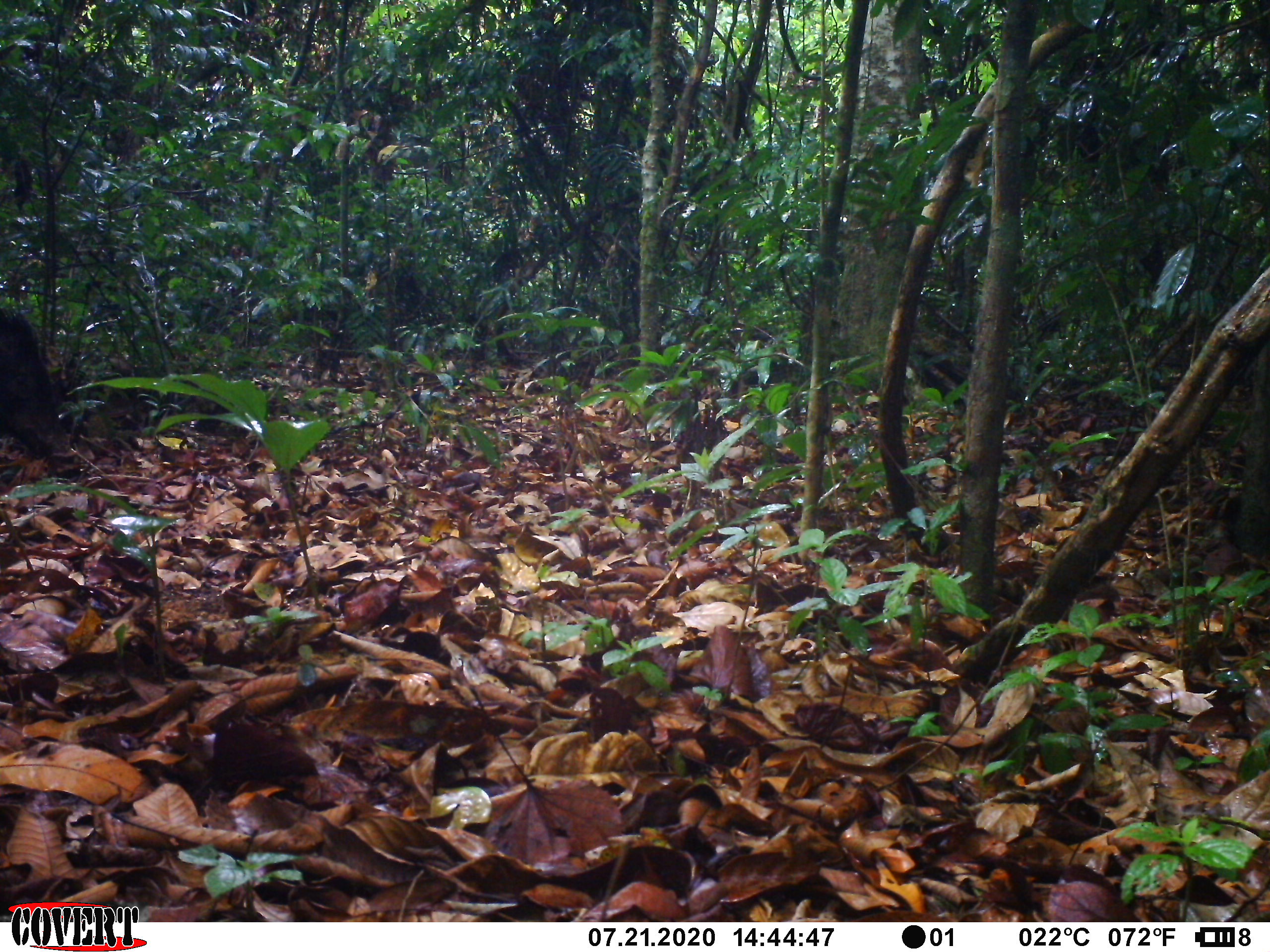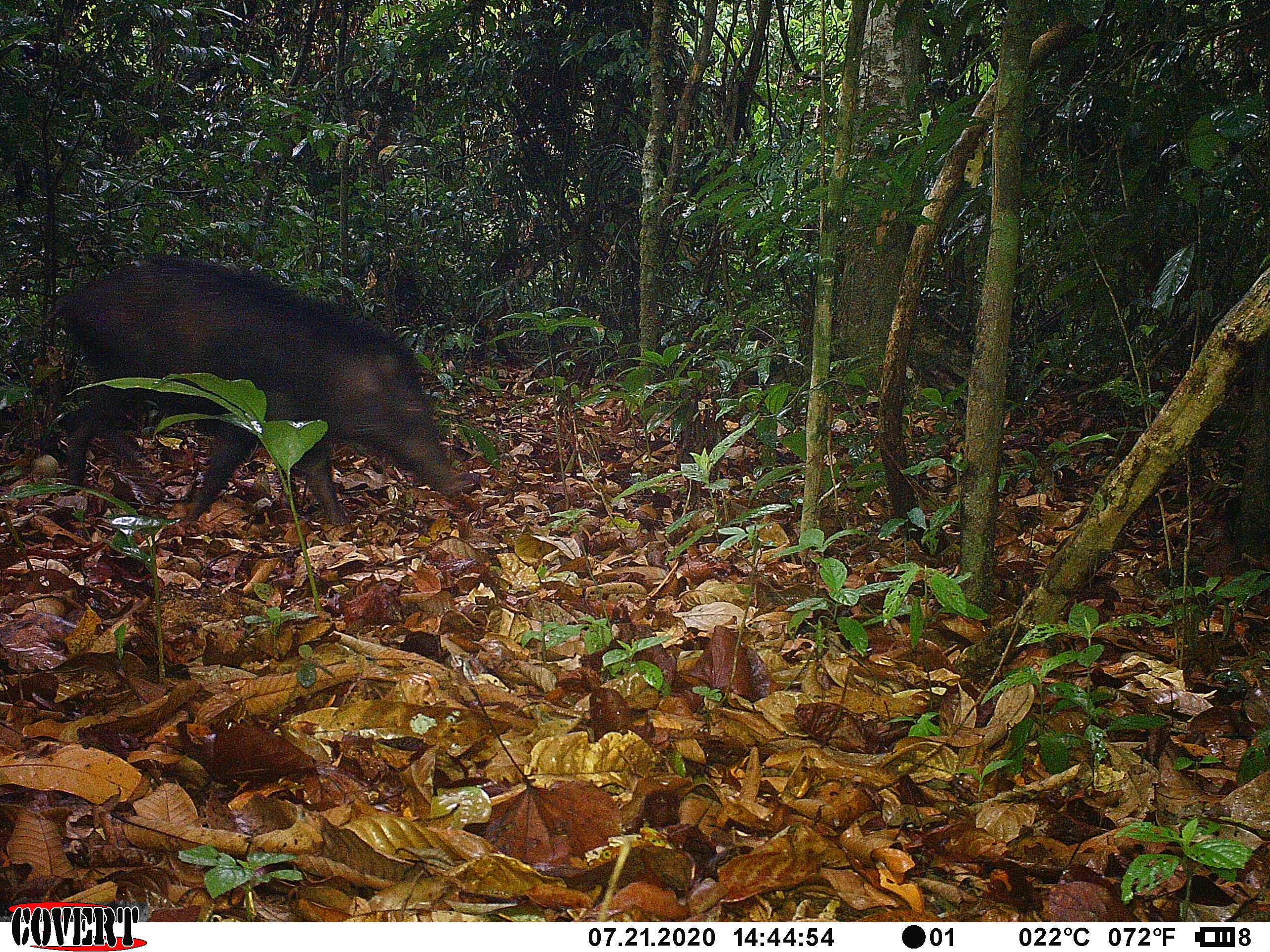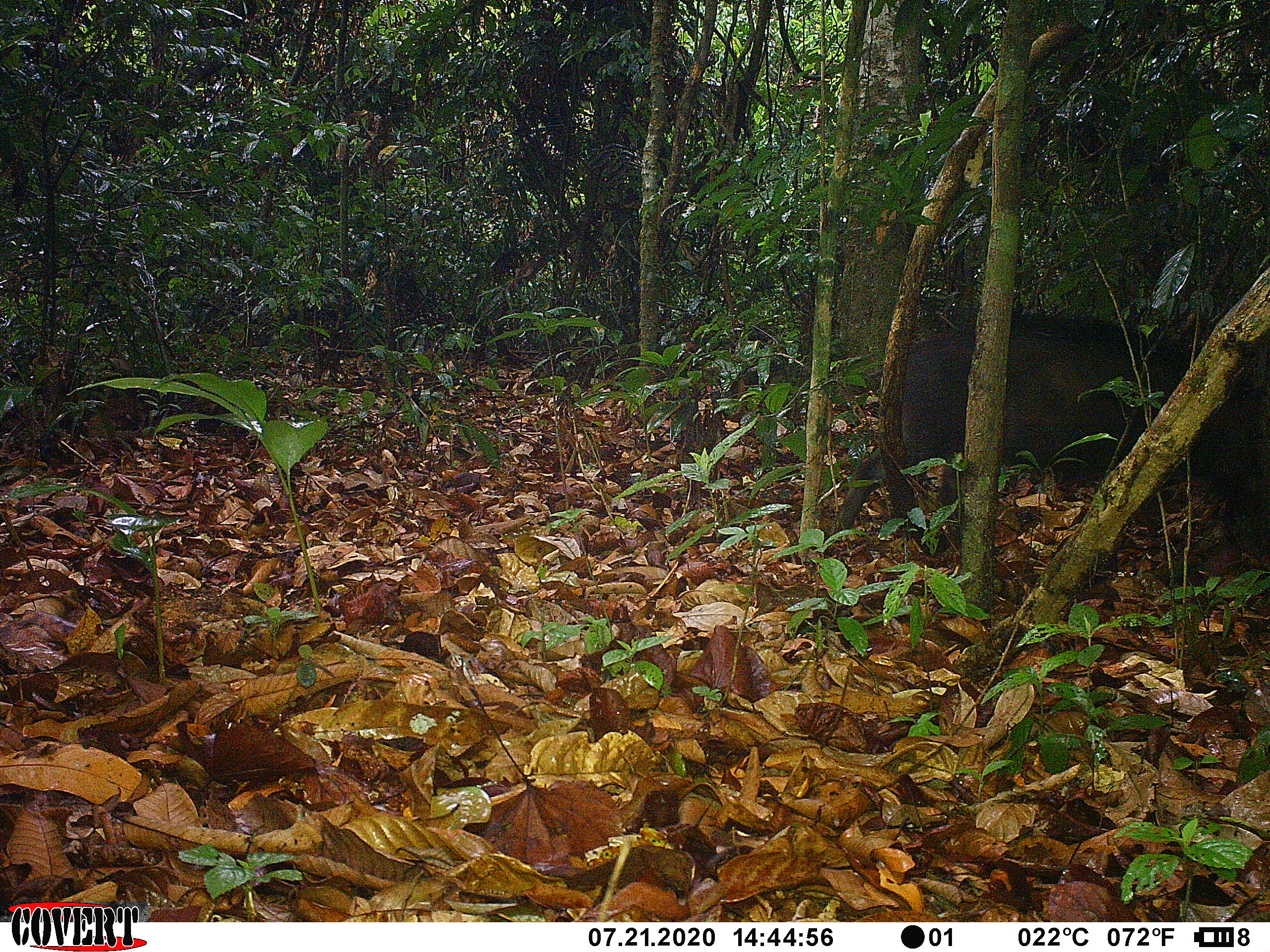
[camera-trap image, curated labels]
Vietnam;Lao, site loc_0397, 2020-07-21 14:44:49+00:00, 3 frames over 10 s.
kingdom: Animalia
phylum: Chordata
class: Mammalia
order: Artiodactyla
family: Suidae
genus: Sus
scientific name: Sus scrofa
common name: eurasian wild pig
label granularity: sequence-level